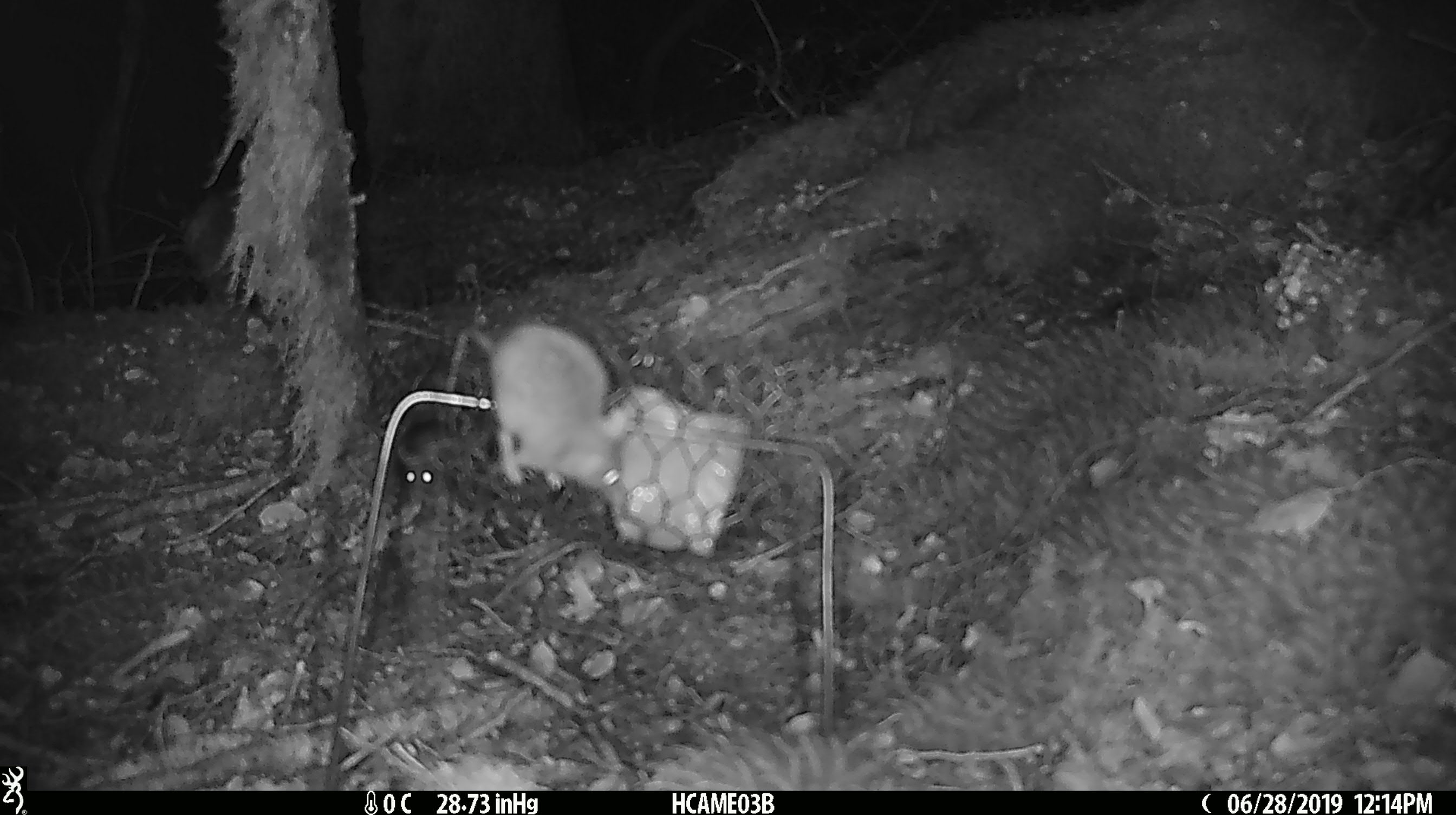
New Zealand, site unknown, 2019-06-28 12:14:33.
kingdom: Animalia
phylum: Chordata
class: Mammalia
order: Rodentia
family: Muridae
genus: Mus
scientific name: Mus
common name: mouse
Mouse (Mus).